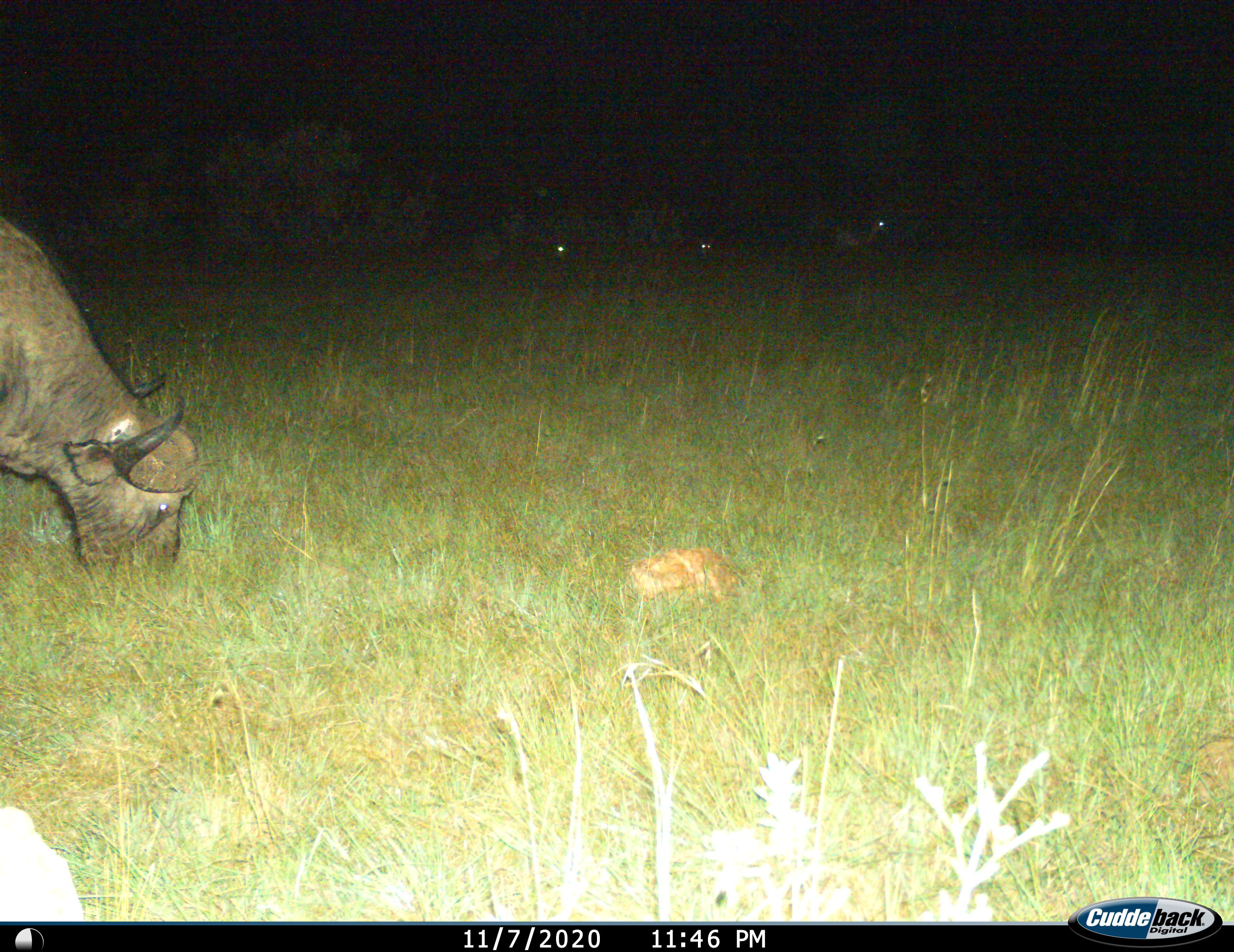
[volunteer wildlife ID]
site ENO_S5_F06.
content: unidentified animal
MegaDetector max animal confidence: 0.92